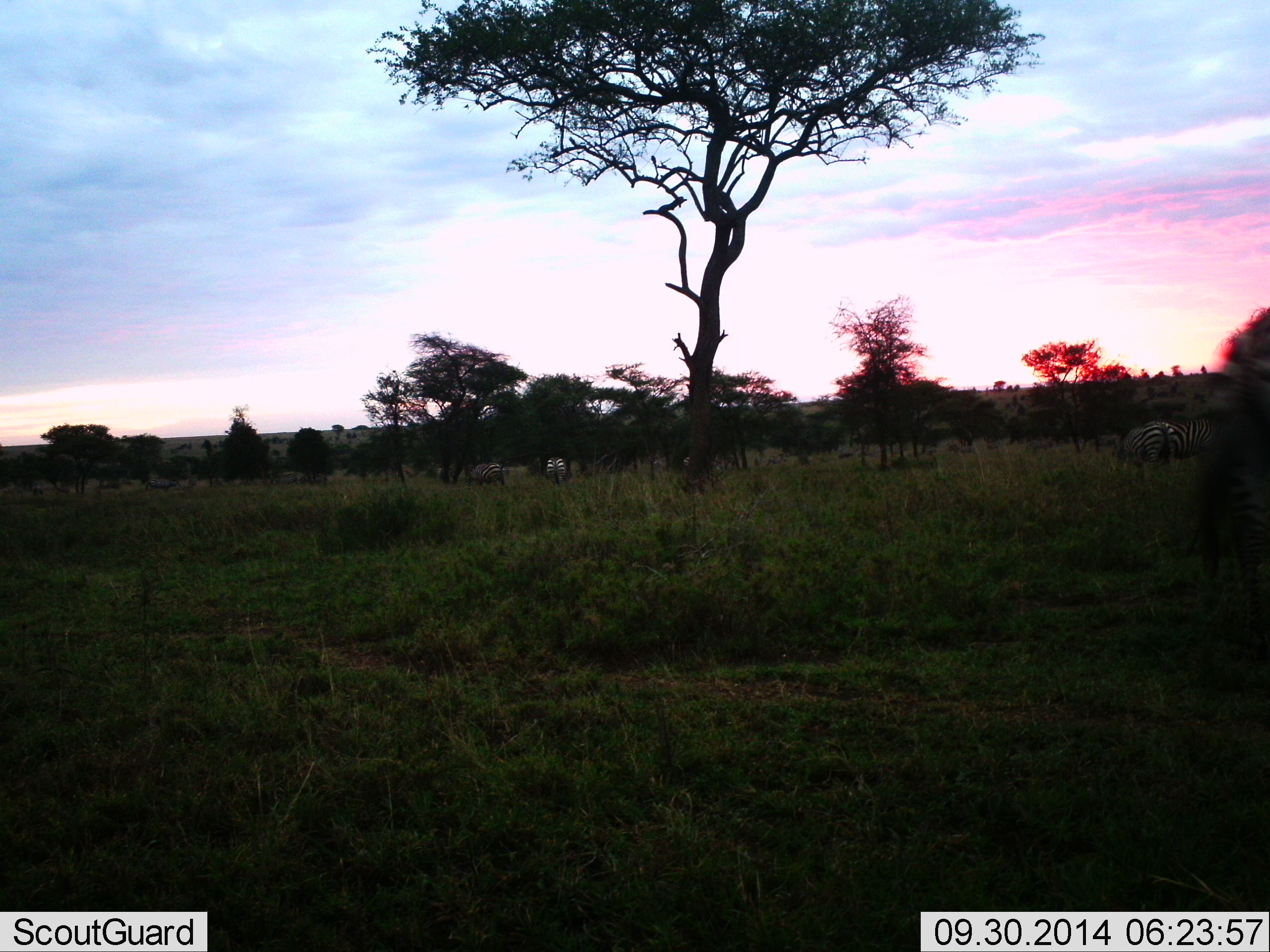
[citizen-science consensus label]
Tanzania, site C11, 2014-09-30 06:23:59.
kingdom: Animalia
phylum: Chordata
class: Mammalia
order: Perissodactyla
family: Equidae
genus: Equus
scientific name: Equus quagga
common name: plains zebra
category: zebra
Zebra (plains zebra) (Equus quagga), count 5. Behavior (volunteer vote fractions): standing 30%, resting 0%, moving 10%, interacting 0%. Young present (vote fraction): 0%. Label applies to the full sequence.